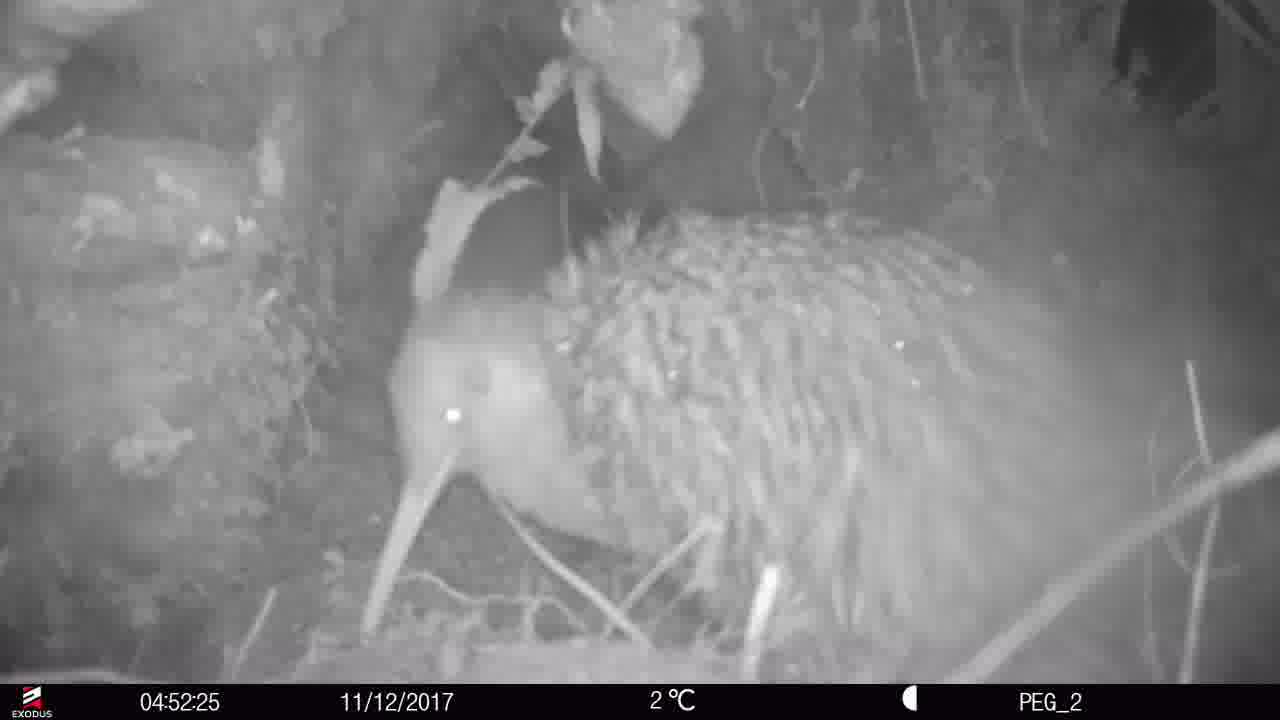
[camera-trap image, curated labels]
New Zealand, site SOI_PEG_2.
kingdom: Animalia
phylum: Chordata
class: Aves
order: Apterygiformes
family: Apterygidae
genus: Apteryx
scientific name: Apteryx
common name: kiwi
Kiwi (Apteryx).